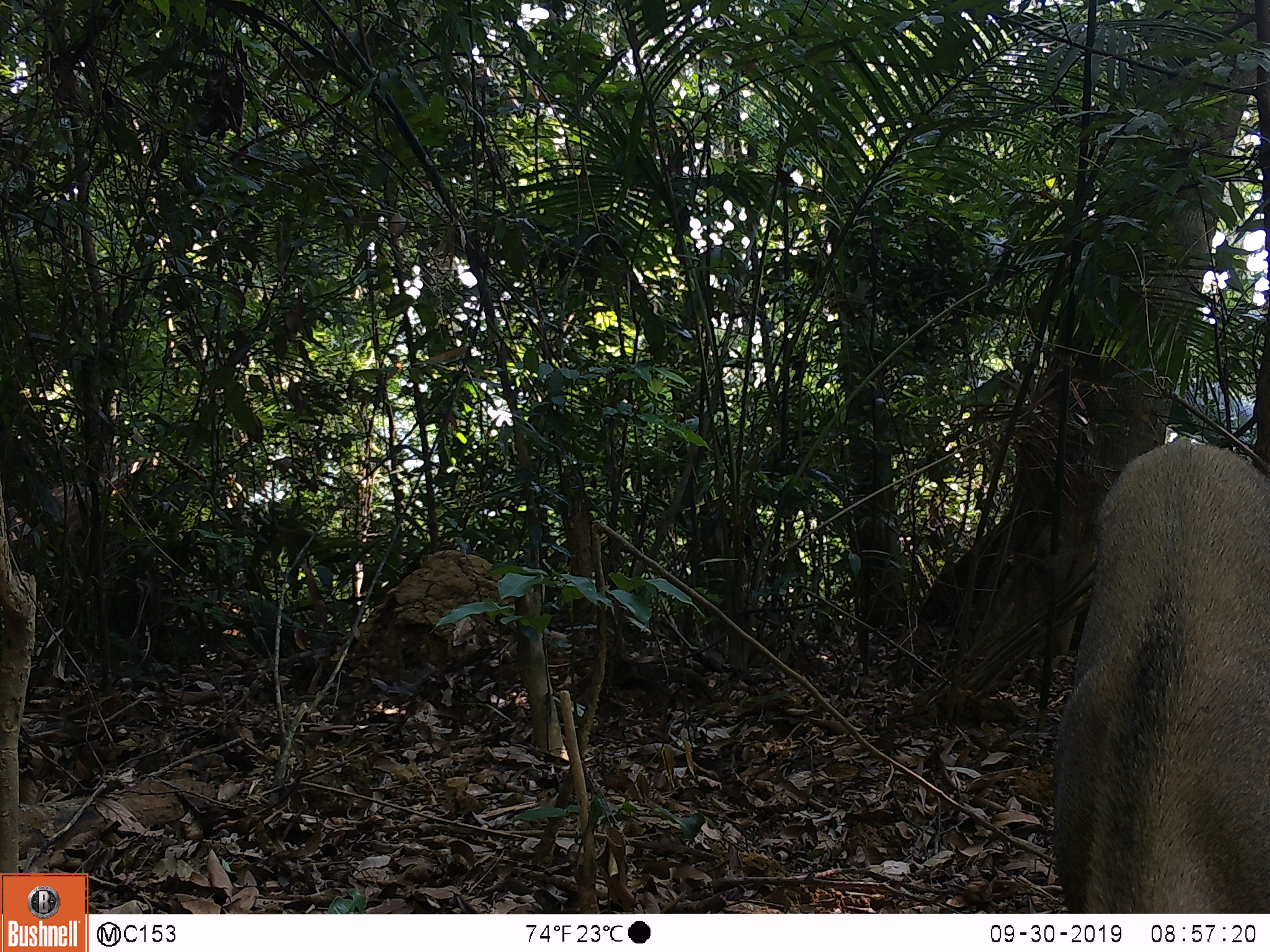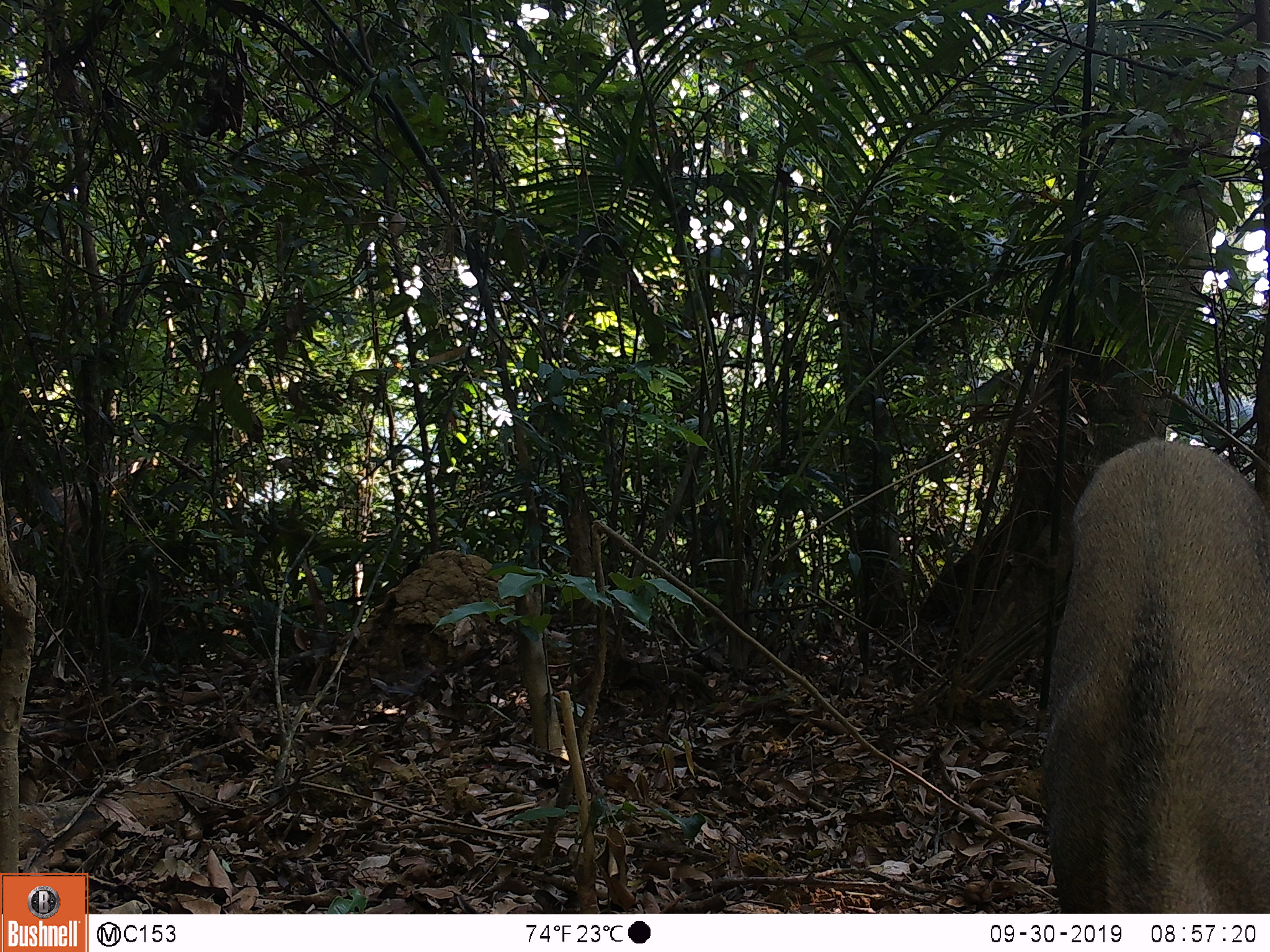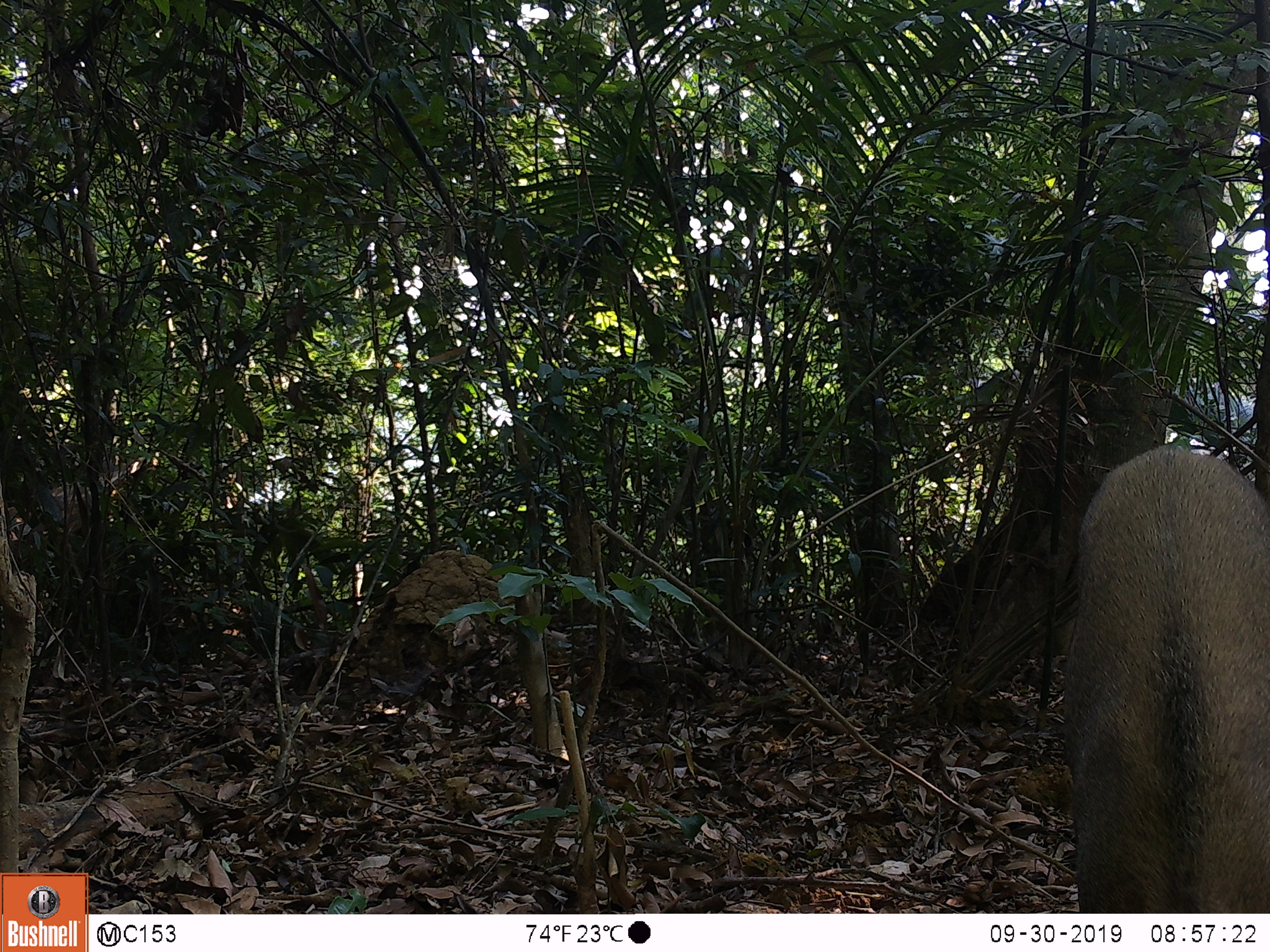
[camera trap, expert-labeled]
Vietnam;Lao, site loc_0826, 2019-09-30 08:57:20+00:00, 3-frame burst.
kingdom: Animalia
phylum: Chordata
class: Mammalia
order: Artiodactyla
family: Suidae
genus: Sus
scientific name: Sus scrofa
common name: eurasian wild pig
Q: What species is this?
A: Eurasian wild pig (Sus scrofa).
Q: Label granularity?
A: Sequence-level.